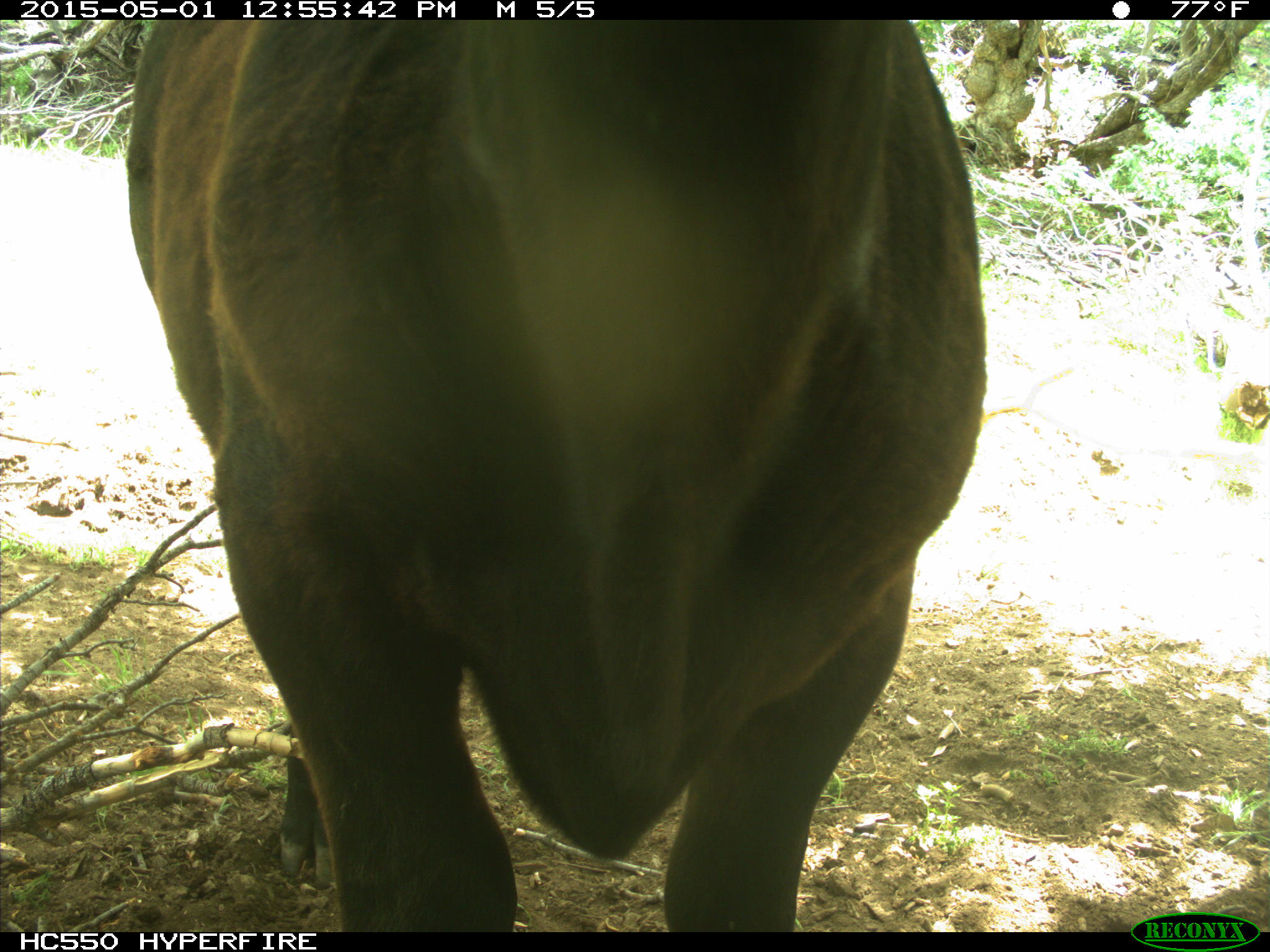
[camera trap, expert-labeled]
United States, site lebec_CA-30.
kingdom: Animalia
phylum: Chordata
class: Mammalia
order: Artiodactyla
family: Bovidae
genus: Bos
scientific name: Bos taurus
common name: domestic cow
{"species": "Bos taurus (domestic cow)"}